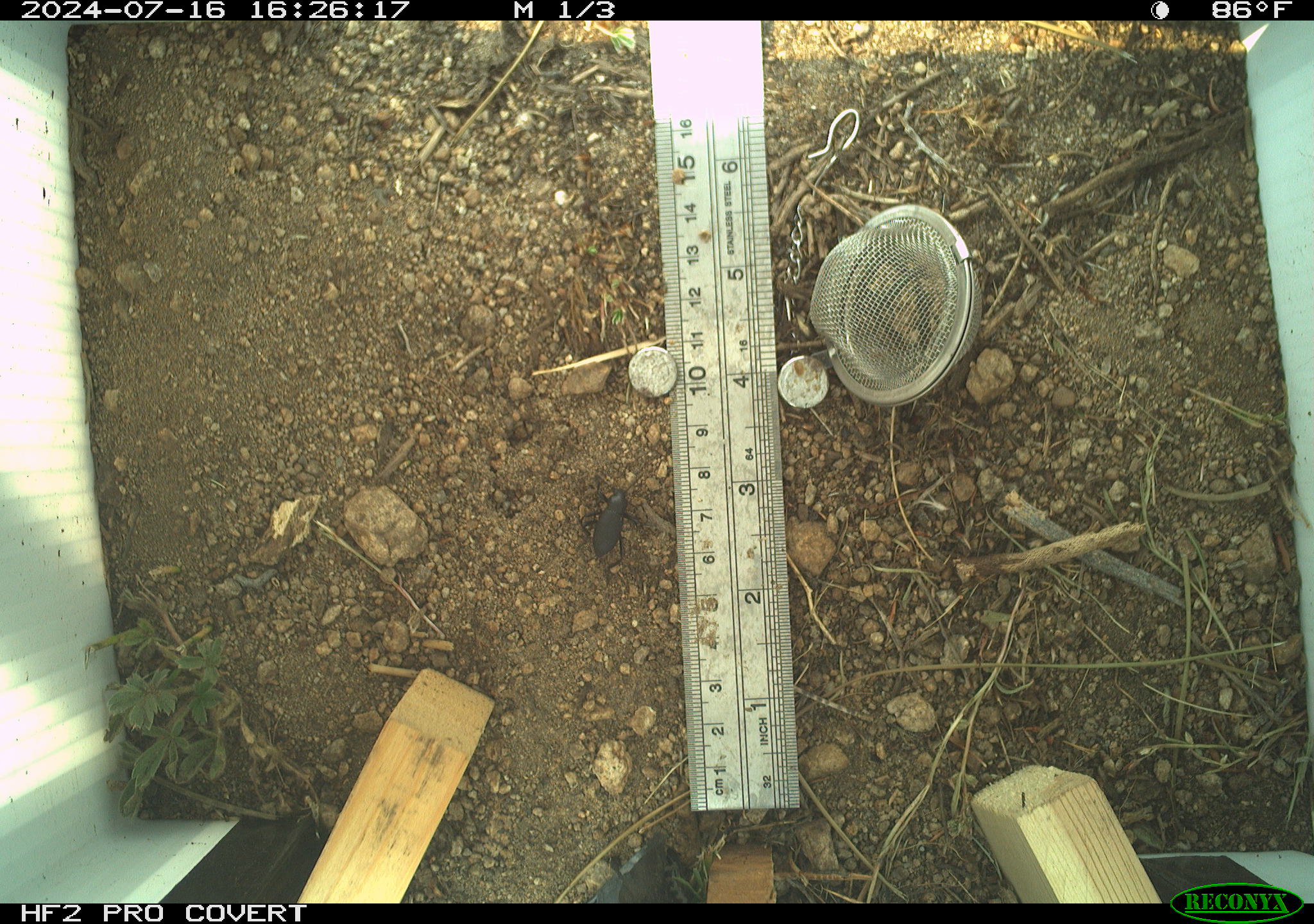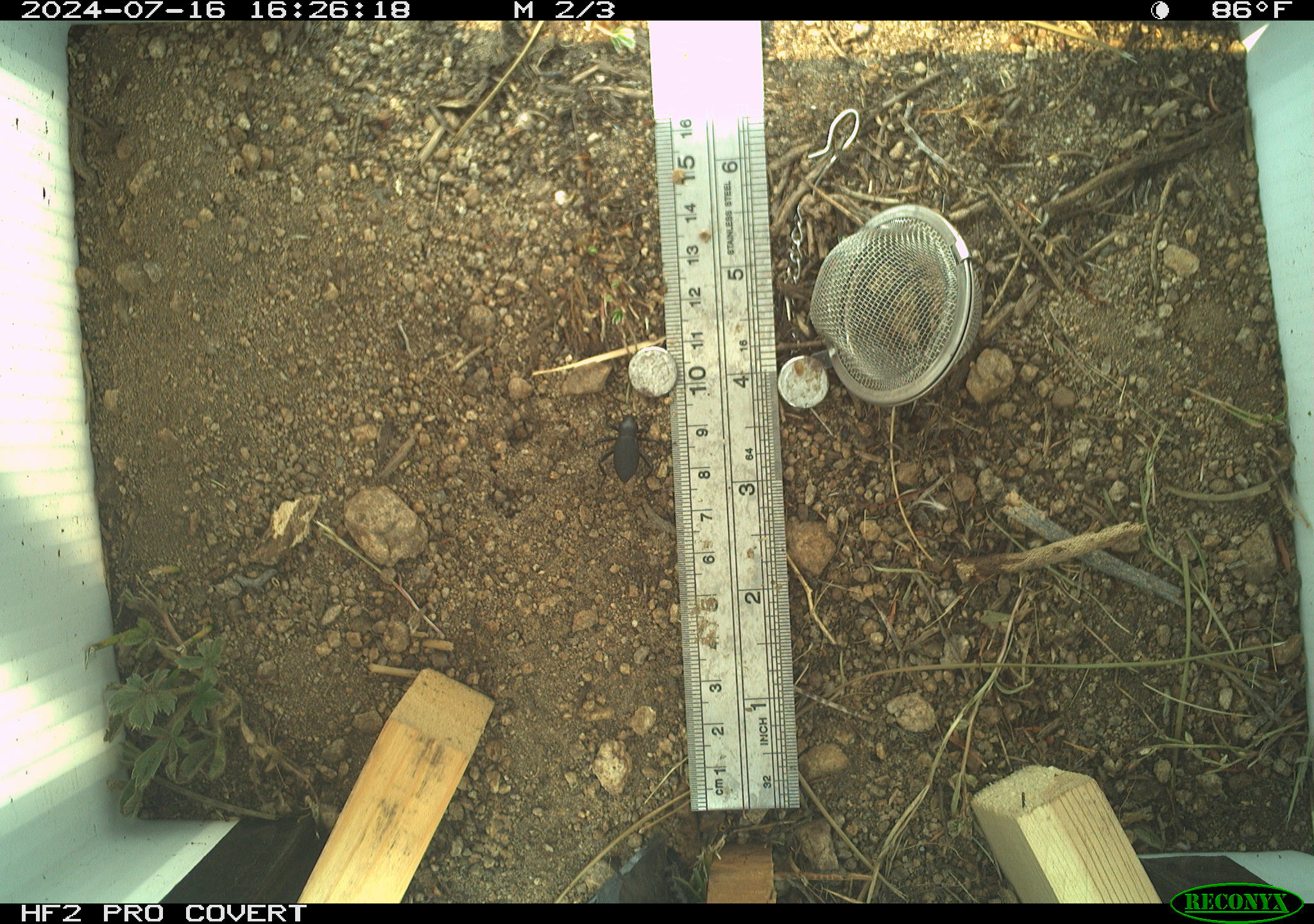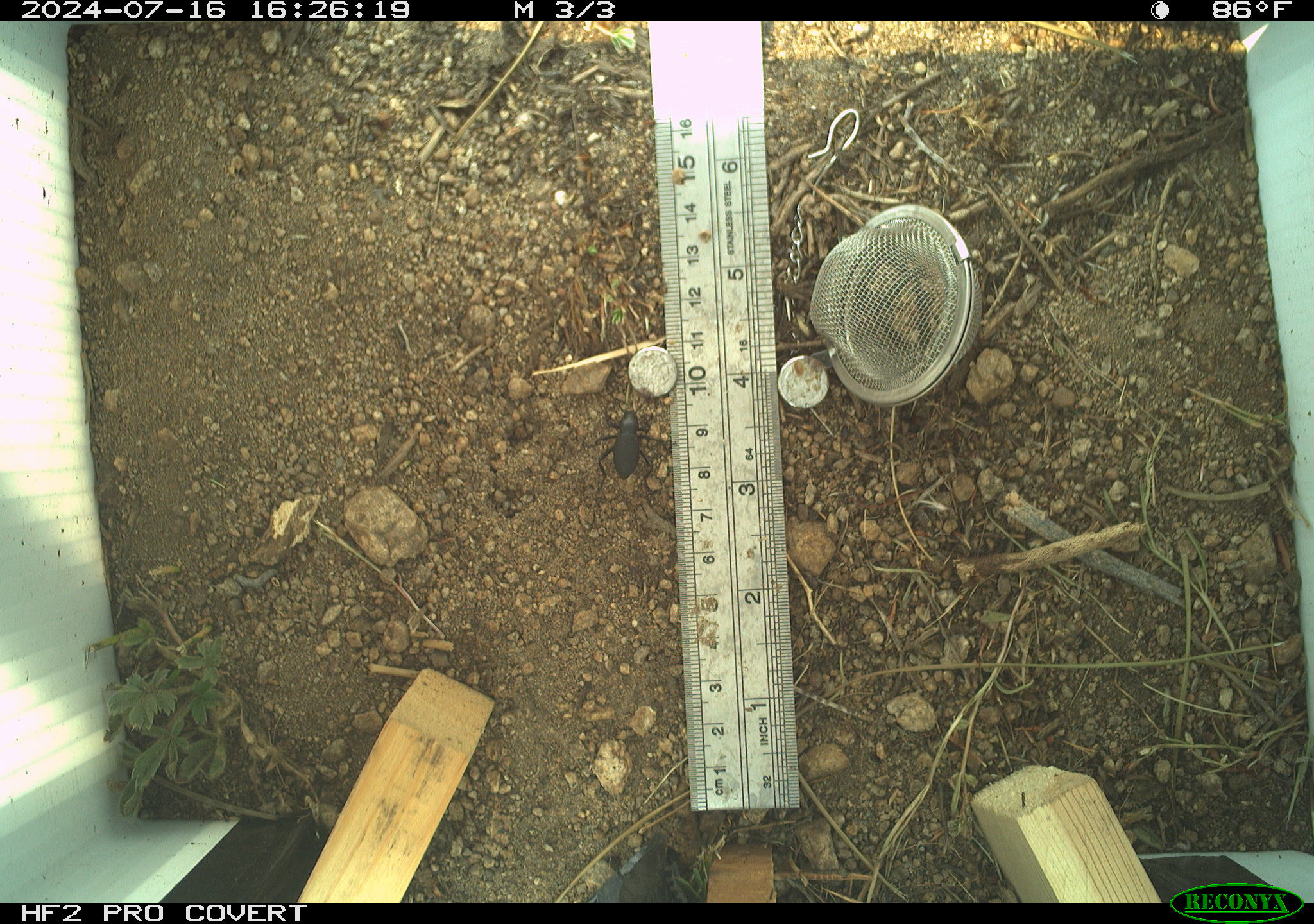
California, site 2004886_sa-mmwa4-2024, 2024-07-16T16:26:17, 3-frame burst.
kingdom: Animalia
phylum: Arthropoda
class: Insecta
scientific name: Insecta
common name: insect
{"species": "insect (Insecta)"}